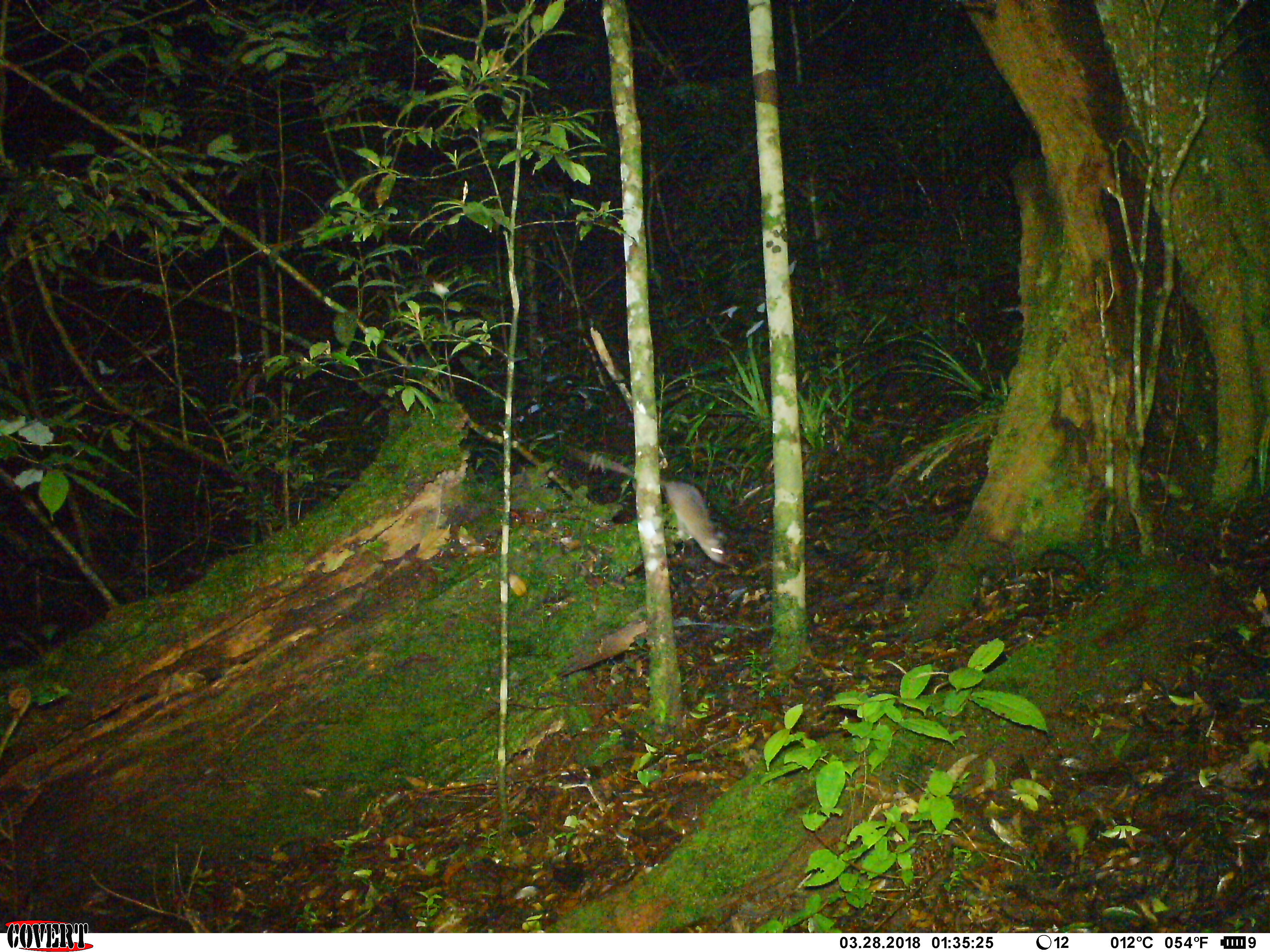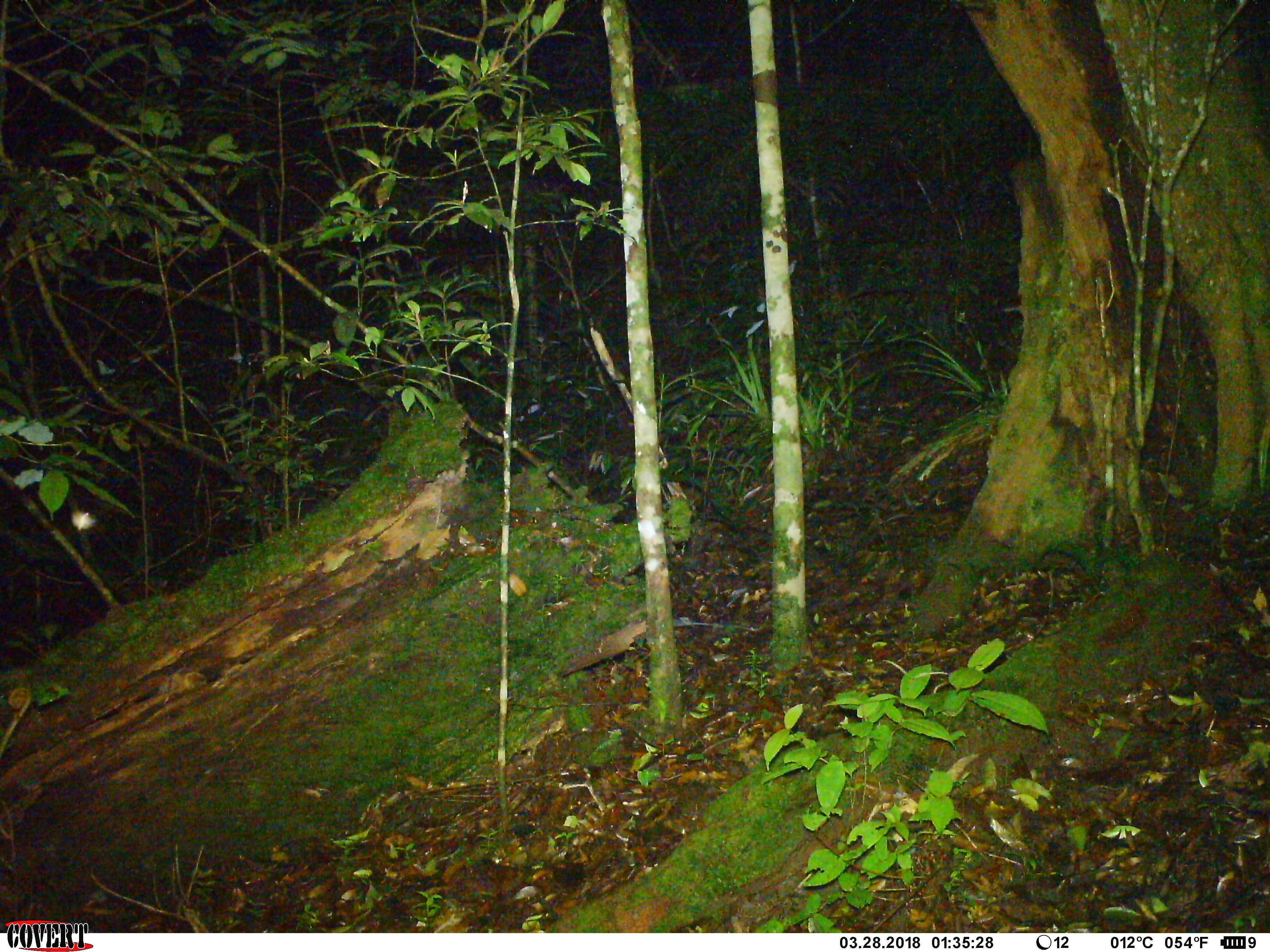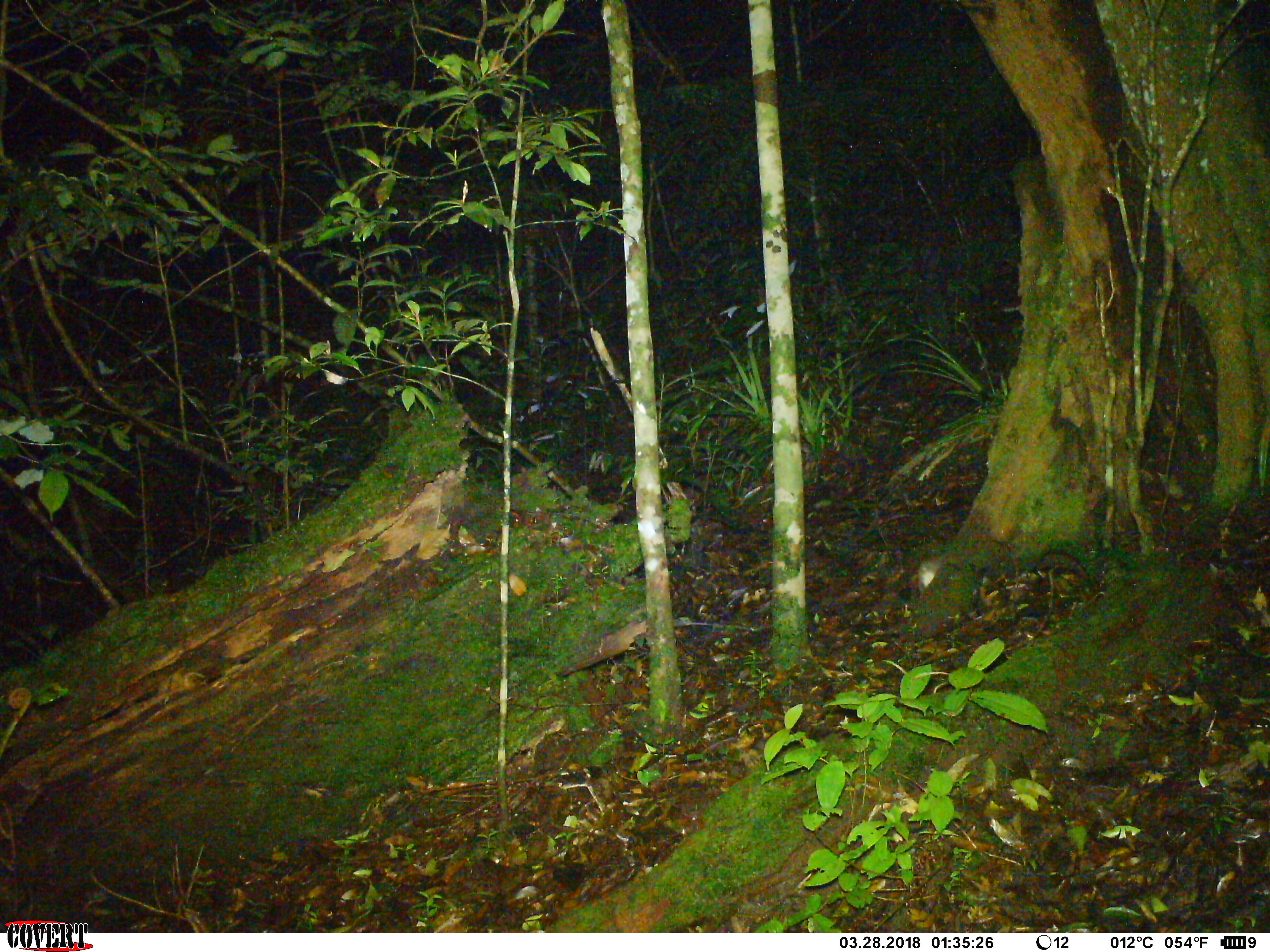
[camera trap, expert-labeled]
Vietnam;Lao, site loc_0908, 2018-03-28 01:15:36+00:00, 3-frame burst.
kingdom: Animalia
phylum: Chordata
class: Mammalia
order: Rodentia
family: Muridae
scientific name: Muridae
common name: old-world mice and rats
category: unidentified murid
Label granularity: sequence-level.